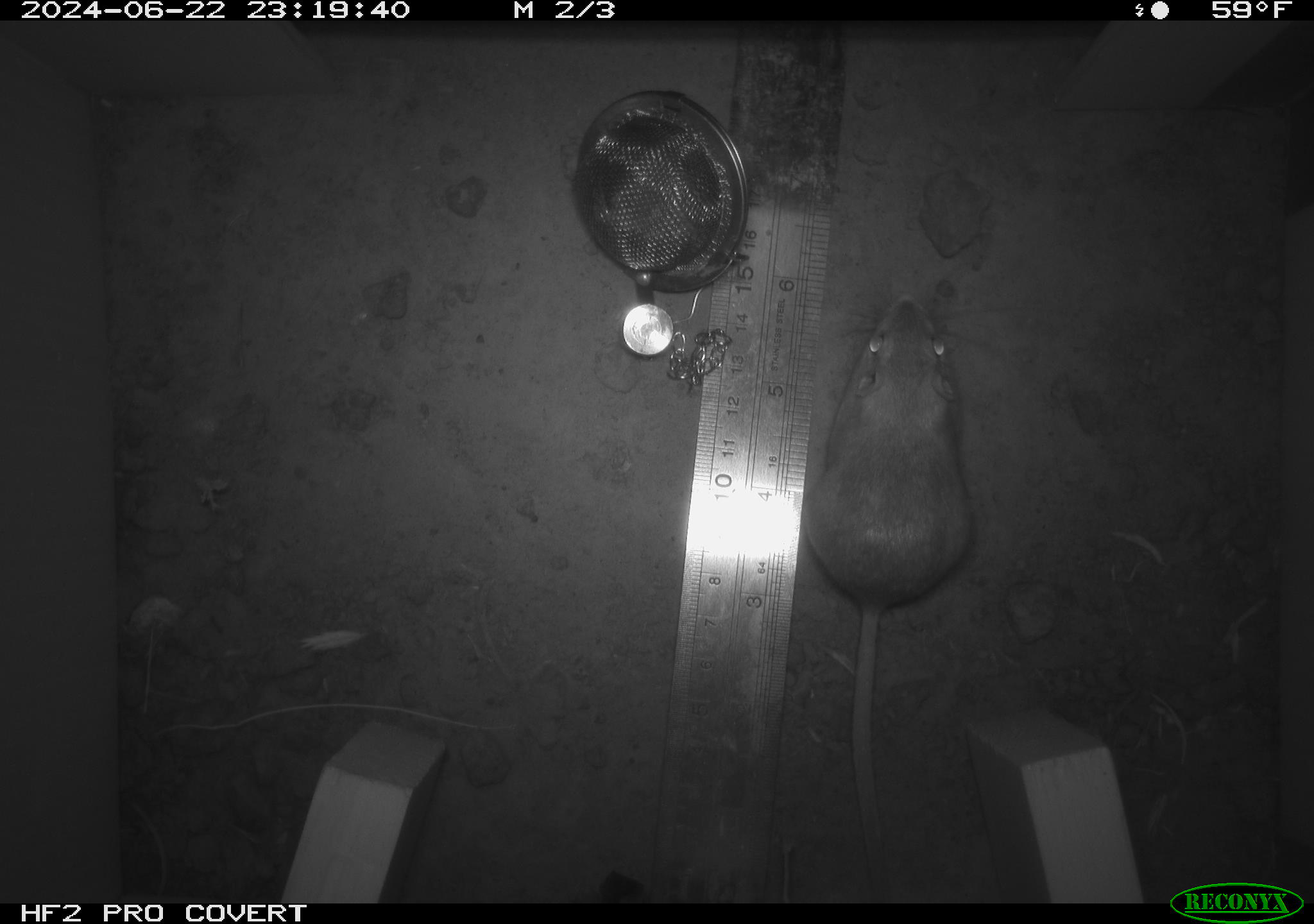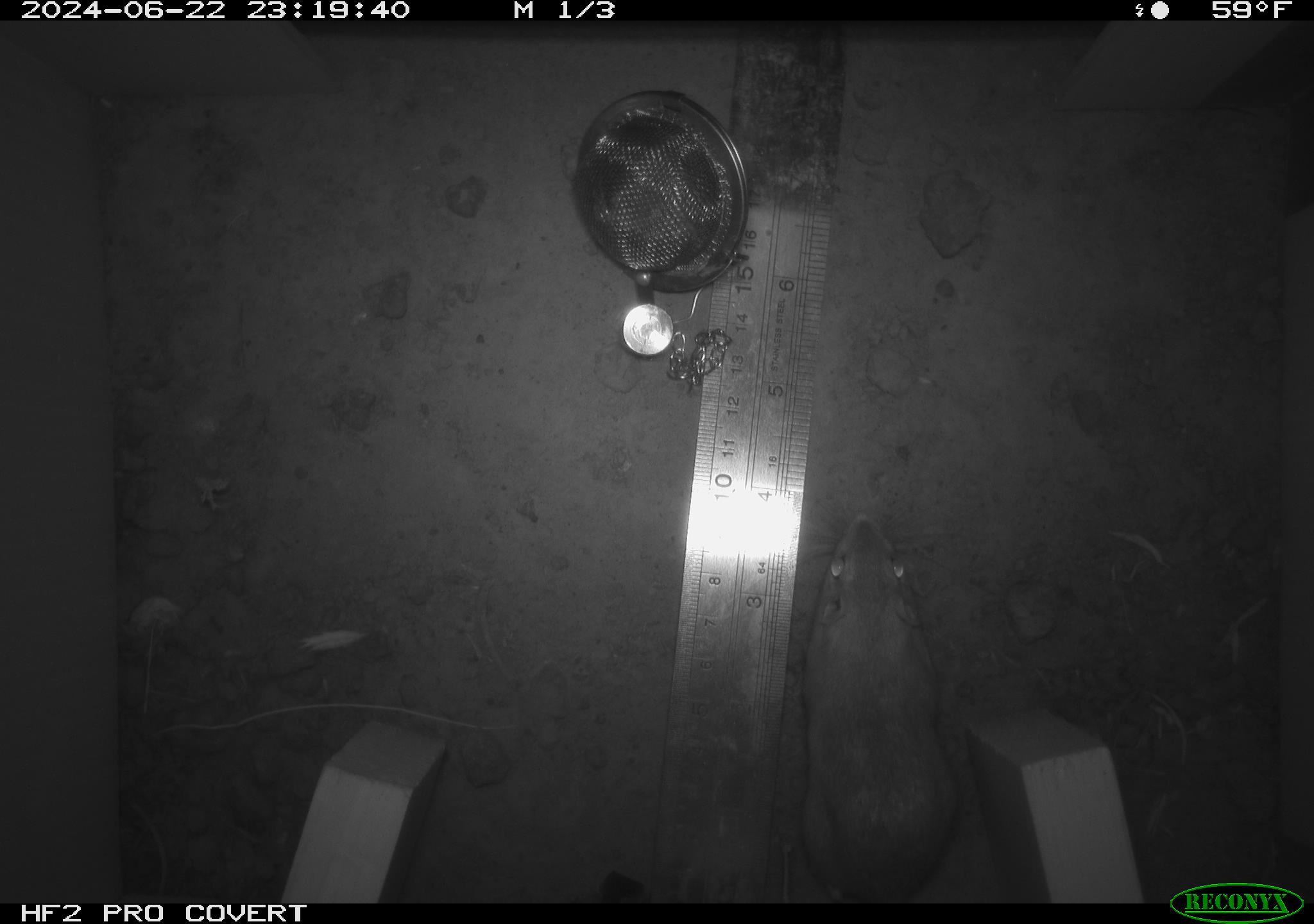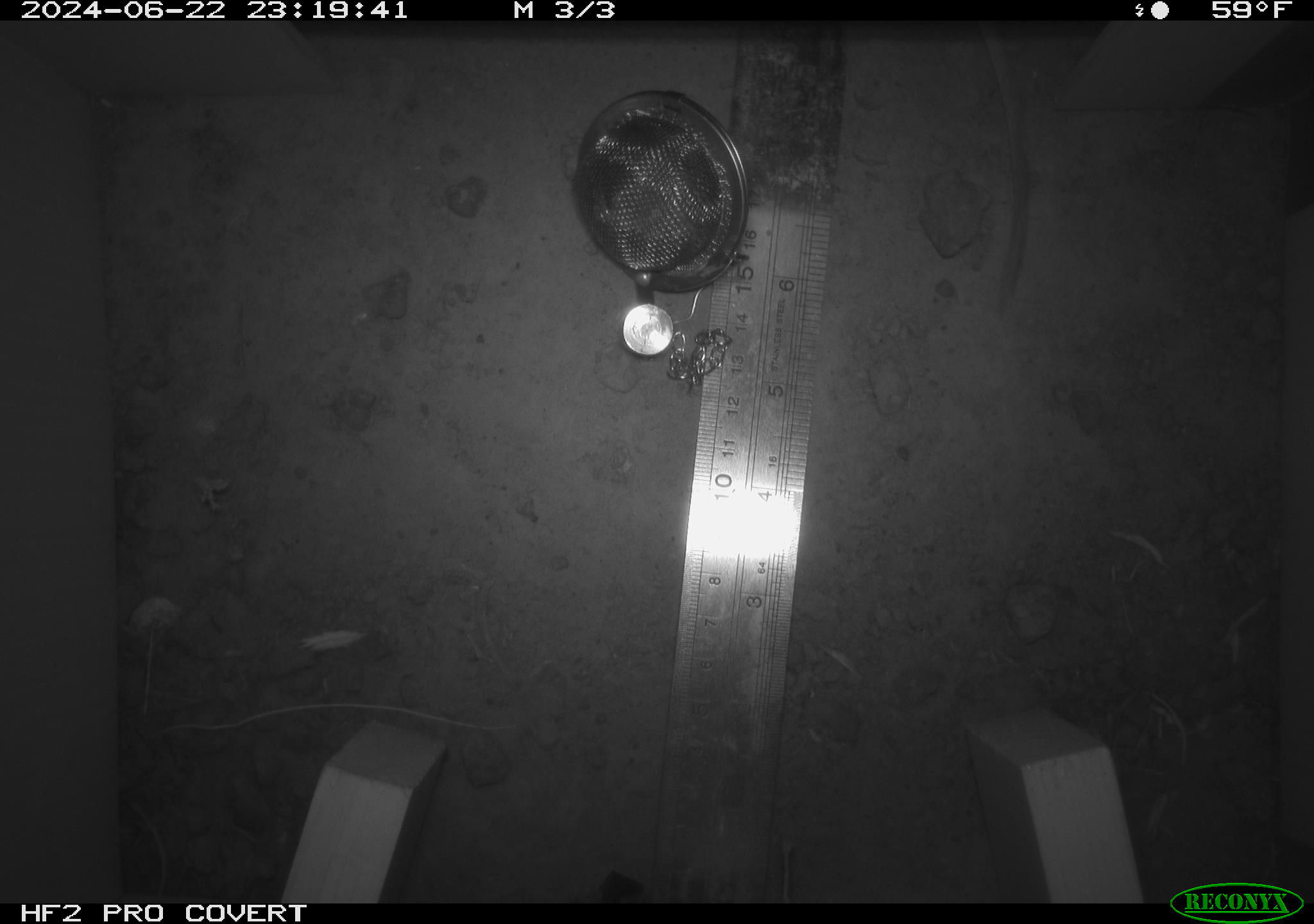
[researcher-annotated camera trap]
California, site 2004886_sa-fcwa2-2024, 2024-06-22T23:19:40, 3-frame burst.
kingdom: Animalia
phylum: Chordata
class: Mammalia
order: Rodentia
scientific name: Rodentia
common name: mouse species